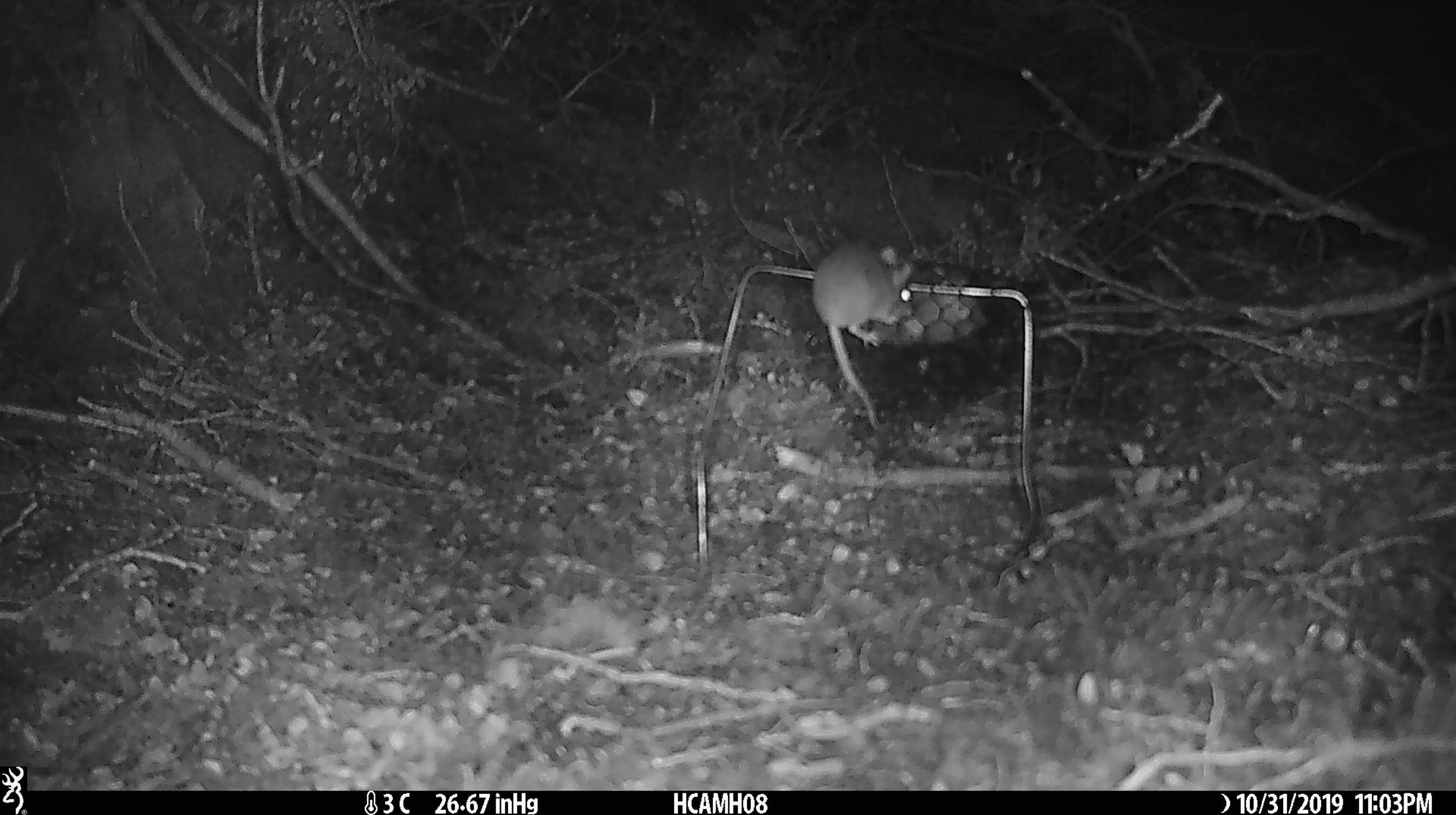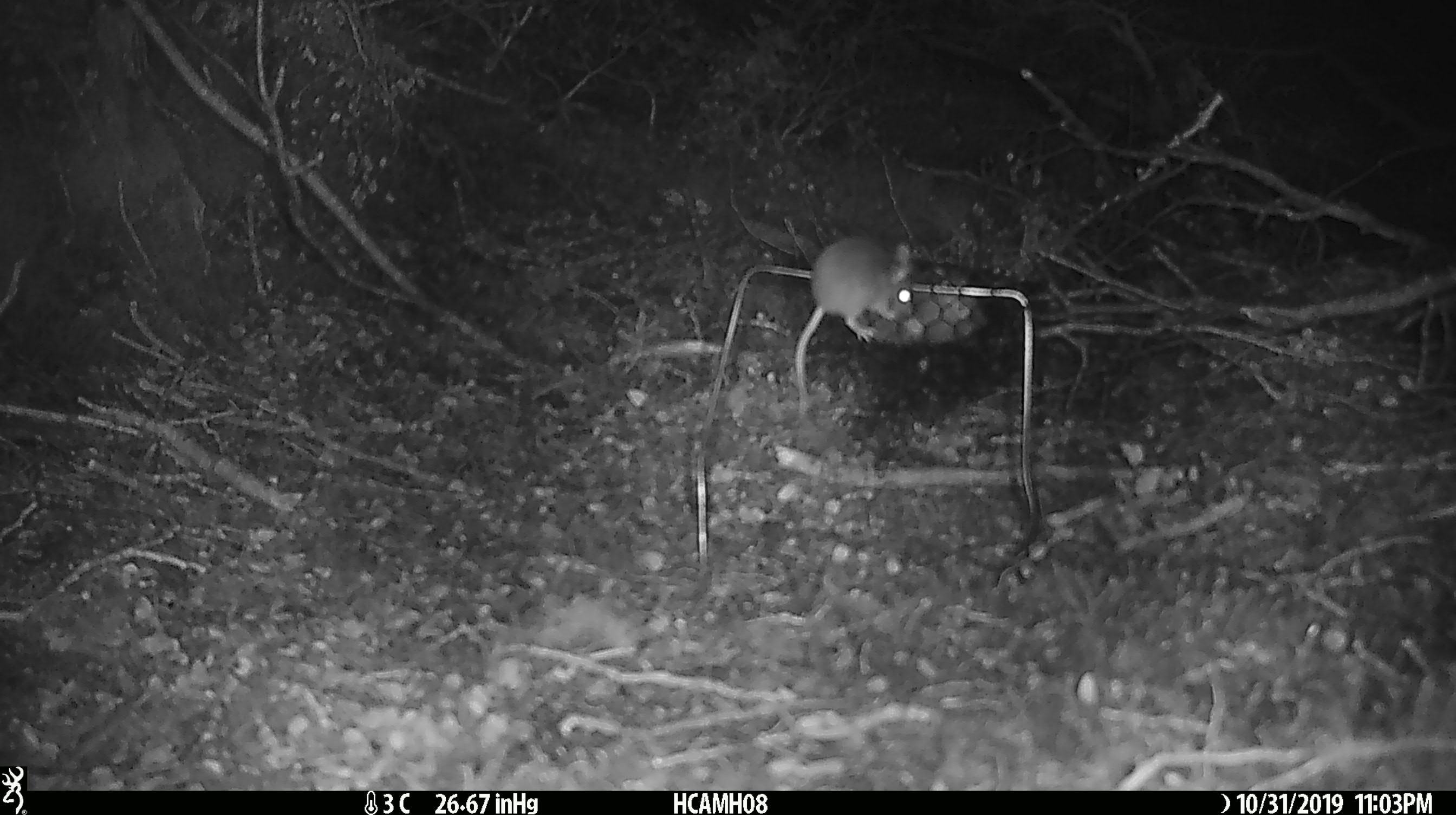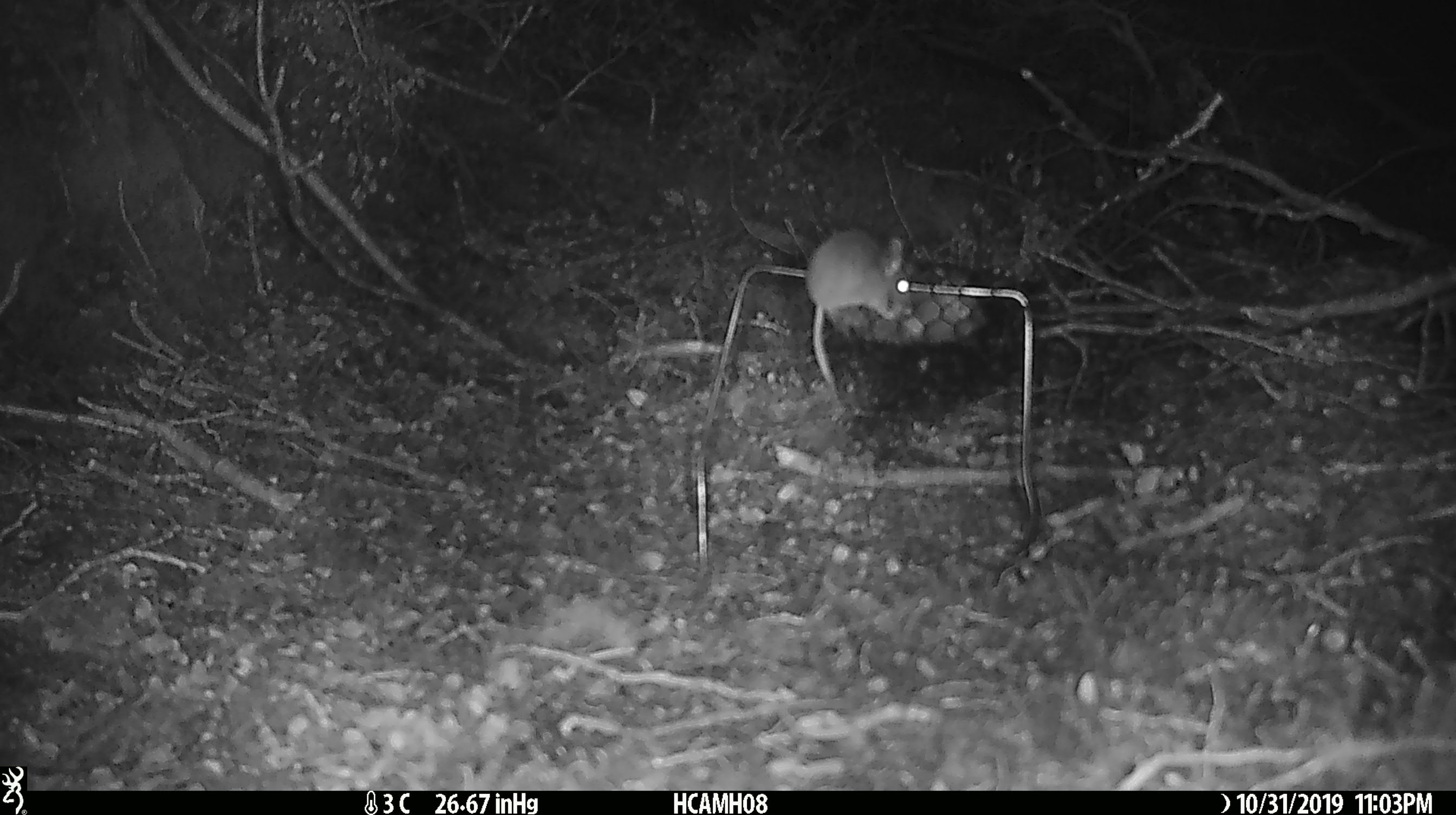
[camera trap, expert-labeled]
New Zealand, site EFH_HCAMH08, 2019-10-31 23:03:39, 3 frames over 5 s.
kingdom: Animalia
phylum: Chordata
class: Mammalia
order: Rodentia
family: Muridae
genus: Mus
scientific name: Mus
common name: mouse